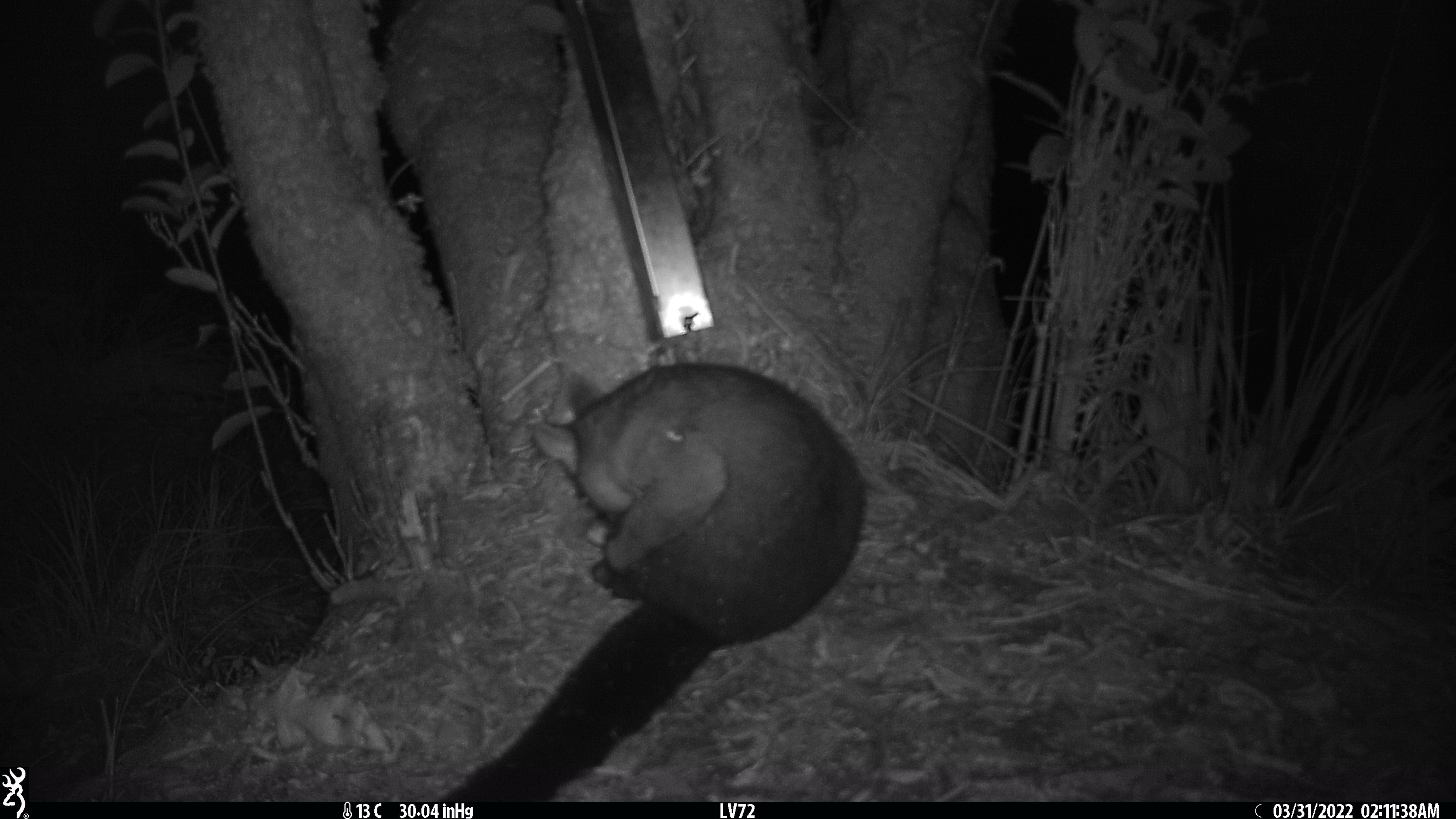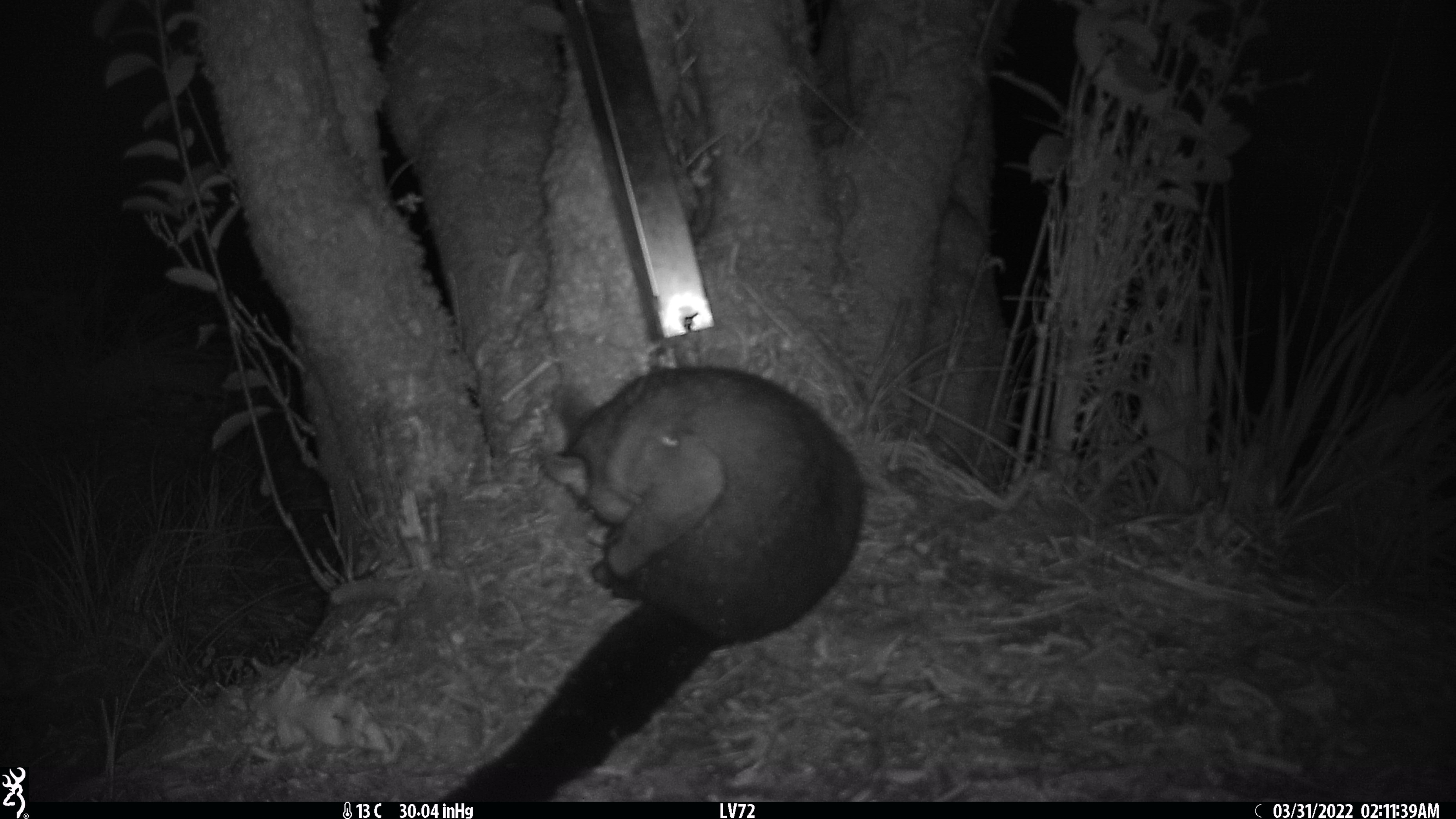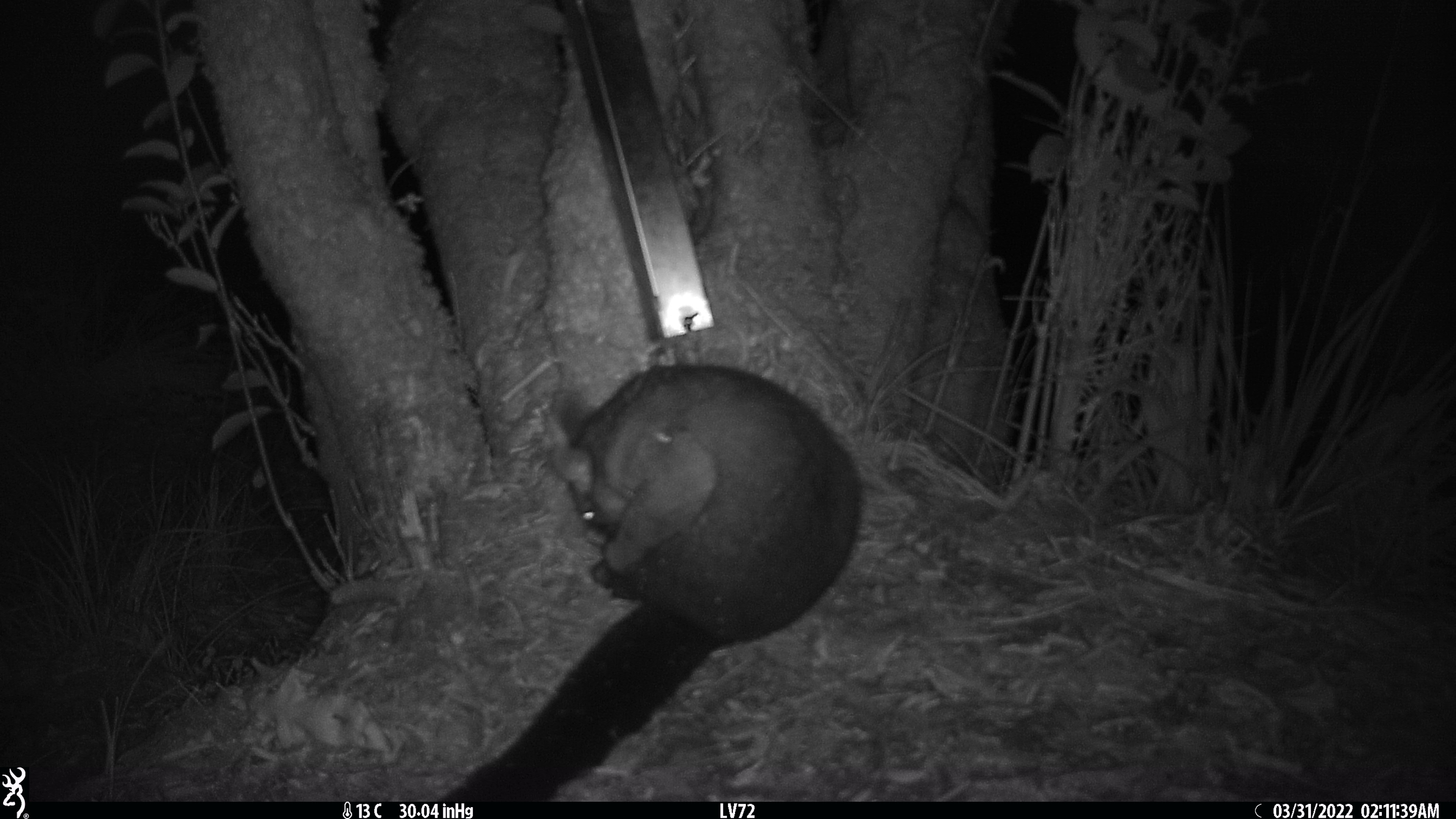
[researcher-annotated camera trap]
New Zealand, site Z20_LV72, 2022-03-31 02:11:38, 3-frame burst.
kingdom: Animalia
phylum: Chordata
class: Mammalia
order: Diprotodontia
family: Phalangeridae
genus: Trichosurus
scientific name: Trichosurus vulpecula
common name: common brushtail possum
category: possum